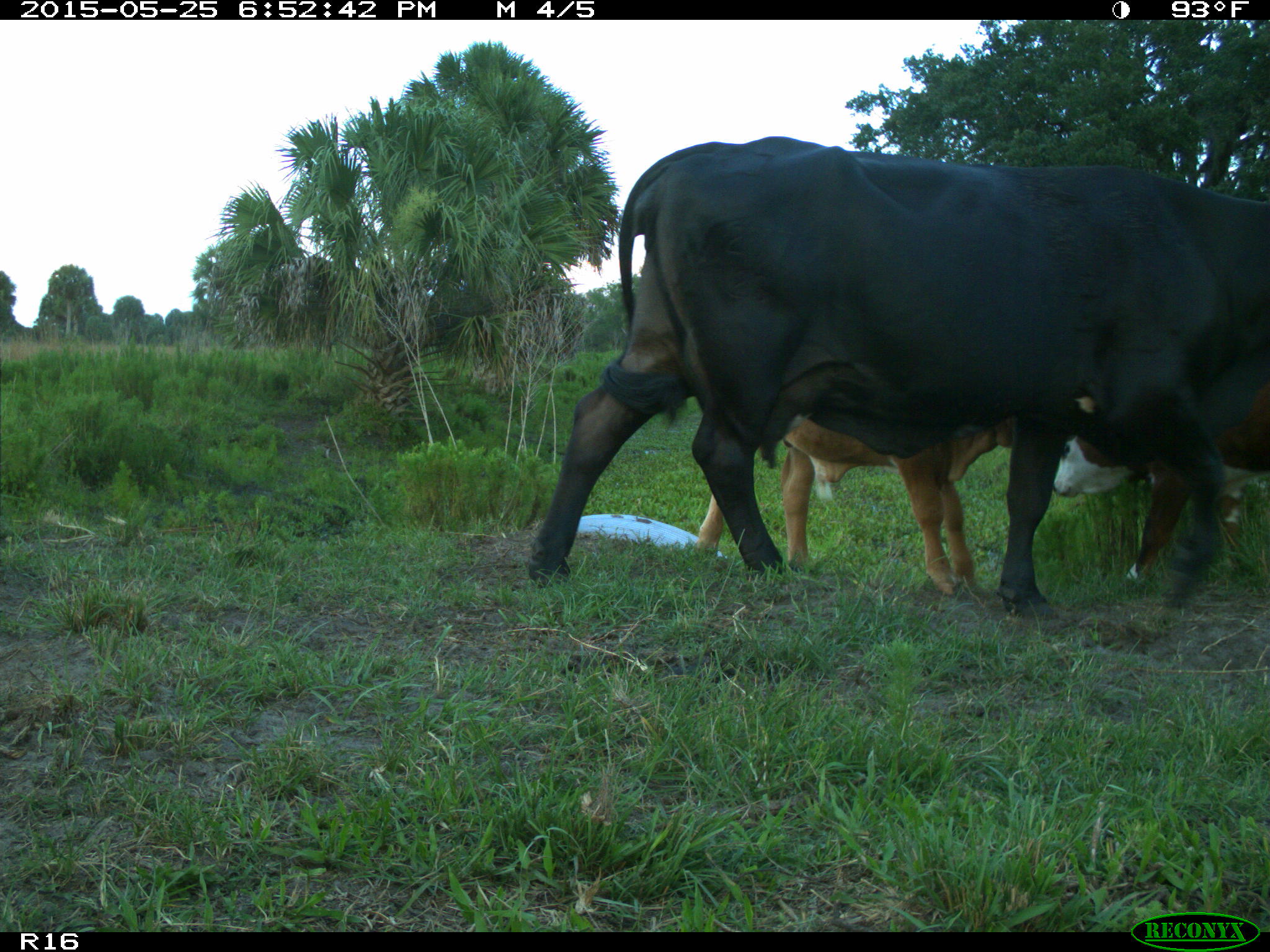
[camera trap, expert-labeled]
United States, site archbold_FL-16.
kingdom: Animalia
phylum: Chordata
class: Mammalia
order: Artiodactyla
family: Bovidae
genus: Bos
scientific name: Bos taurus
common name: domestic cow